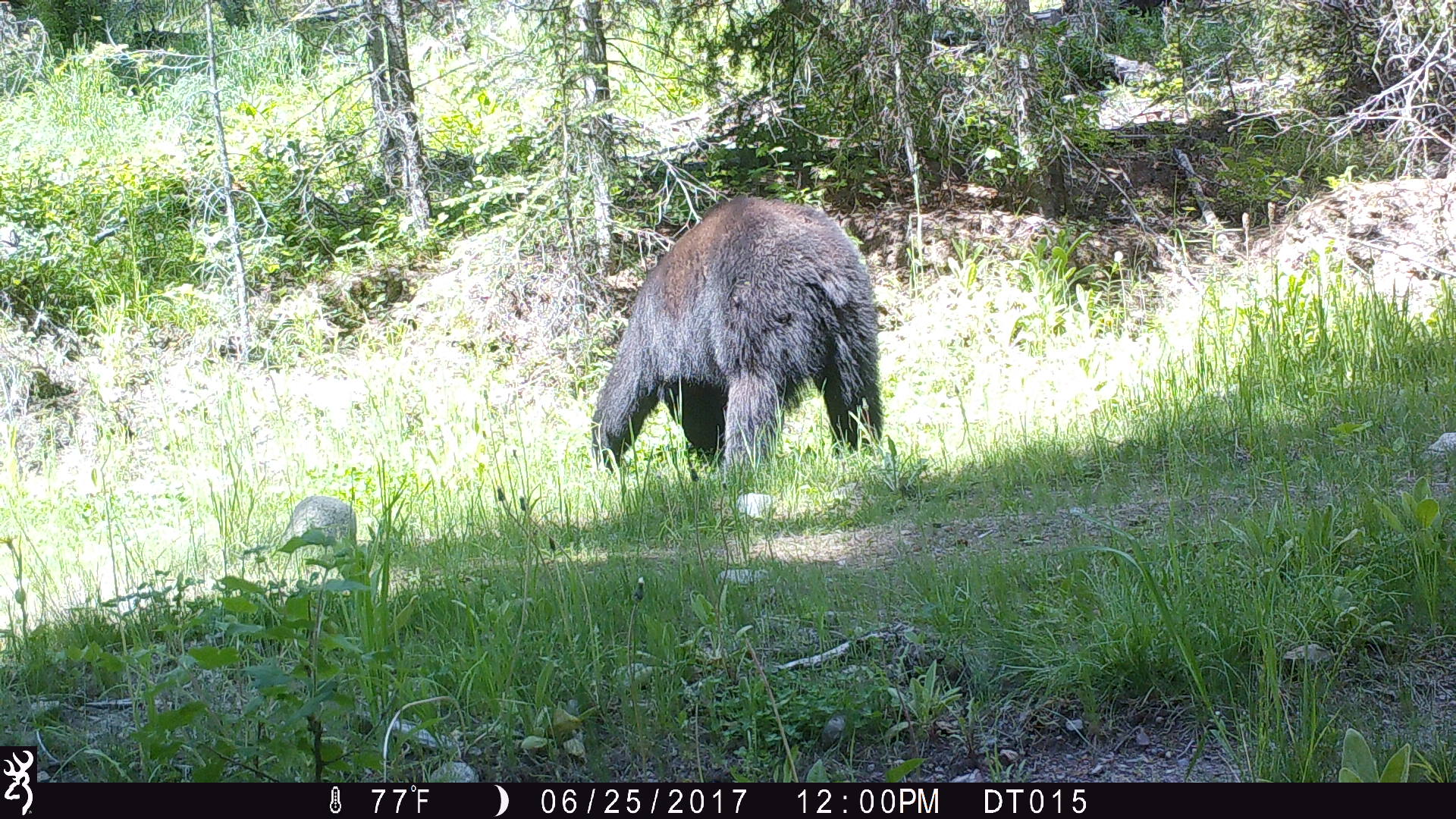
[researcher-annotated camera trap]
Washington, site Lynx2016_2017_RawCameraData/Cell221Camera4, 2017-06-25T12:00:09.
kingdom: Animalia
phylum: Chordata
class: Mammalia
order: Carnivora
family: Ursidae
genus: Ursus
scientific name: Ursus americanus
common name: american black bear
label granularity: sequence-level